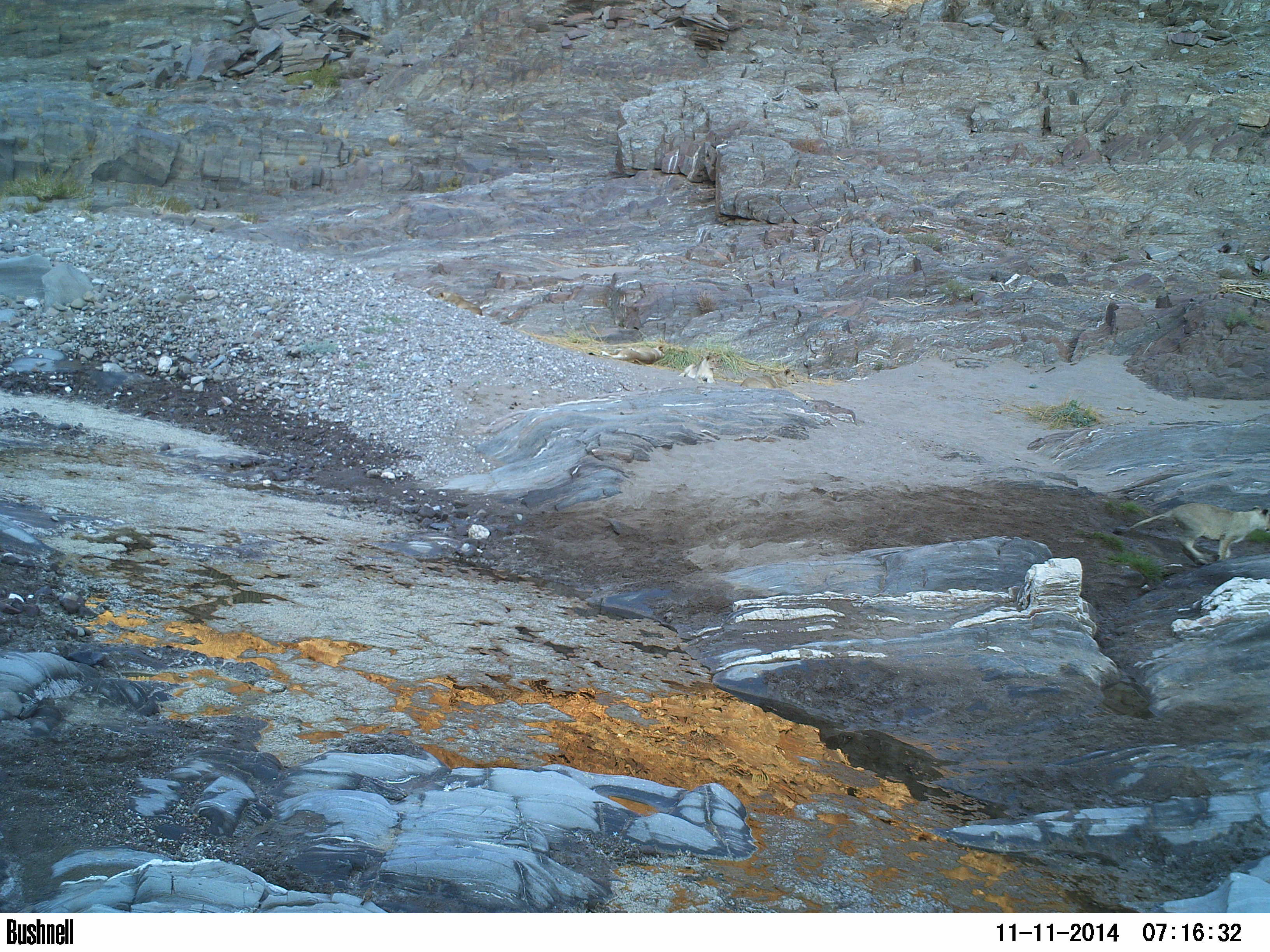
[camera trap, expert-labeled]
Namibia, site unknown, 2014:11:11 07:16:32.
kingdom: Animalia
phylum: Chordata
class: Mammalia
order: Carnivora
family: Felidae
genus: Panthera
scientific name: Panthera leo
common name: lion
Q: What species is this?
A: Panthera leo (lion).